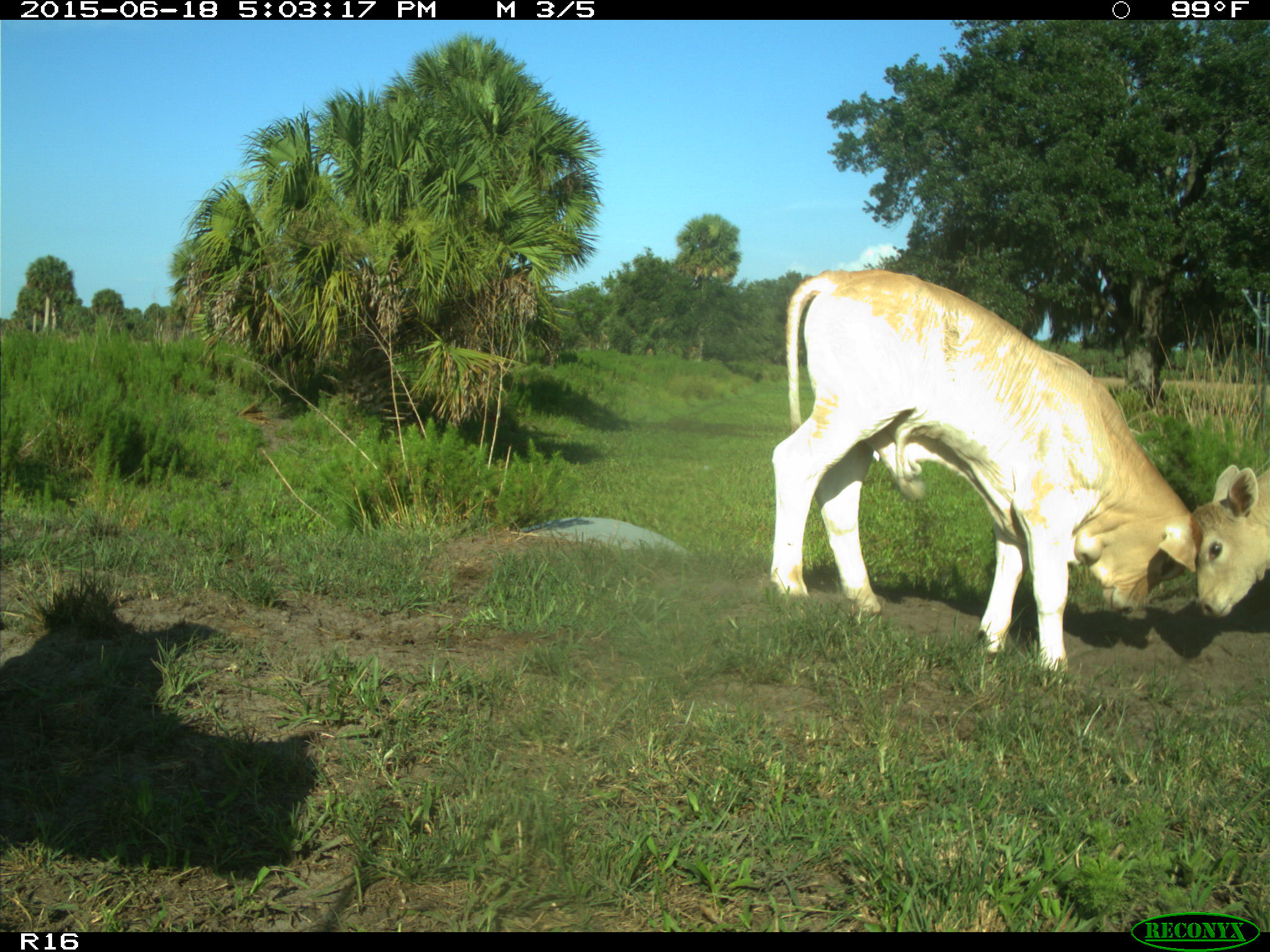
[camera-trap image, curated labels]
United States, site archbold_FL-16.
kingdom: Animalia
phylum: Chordata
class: Mammalia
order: Artiodactyla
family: Bovidae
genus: Bos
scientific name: Bos taurus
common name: domestic cow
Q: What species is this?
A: Bos taurus (domestic cow).